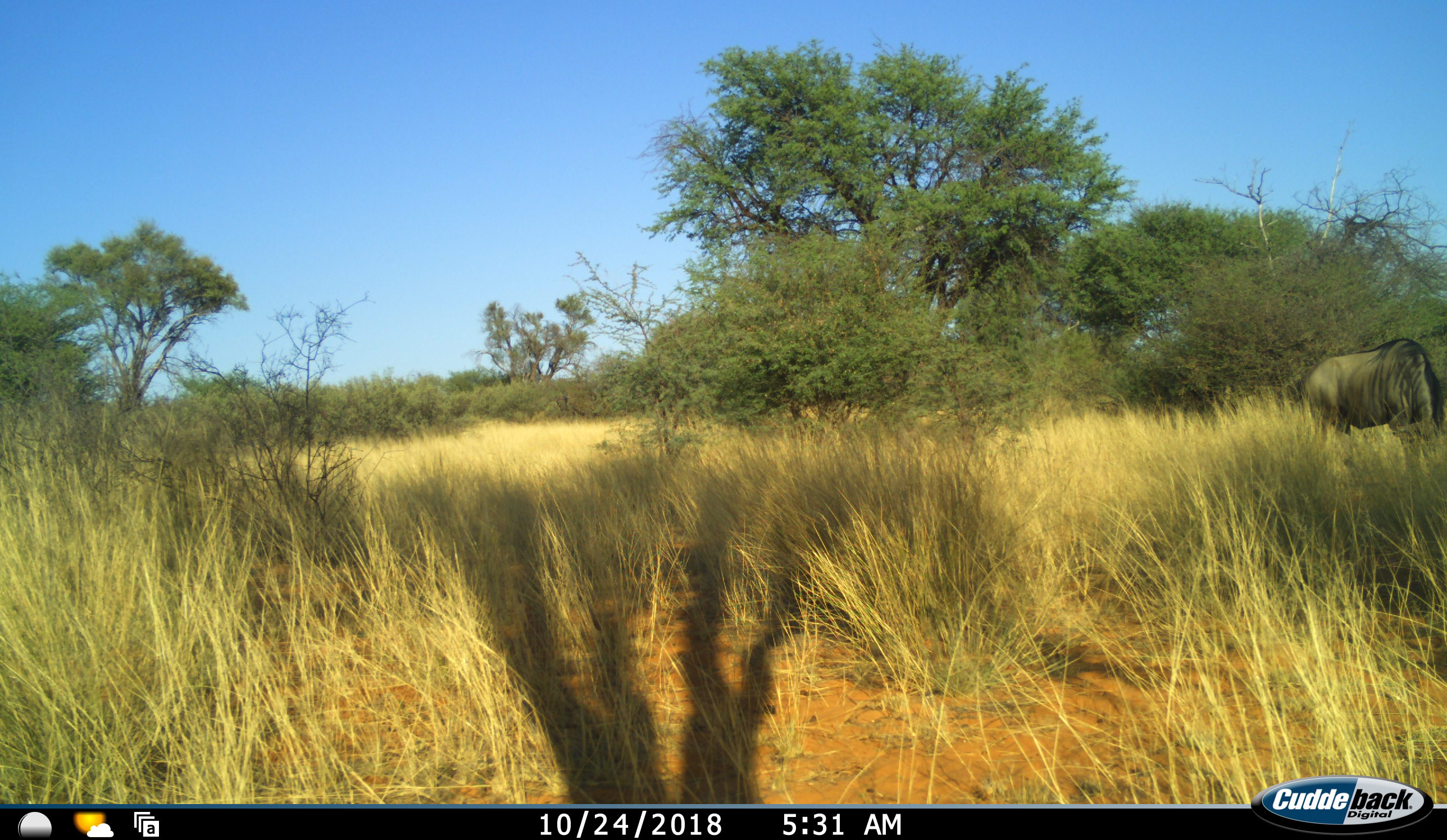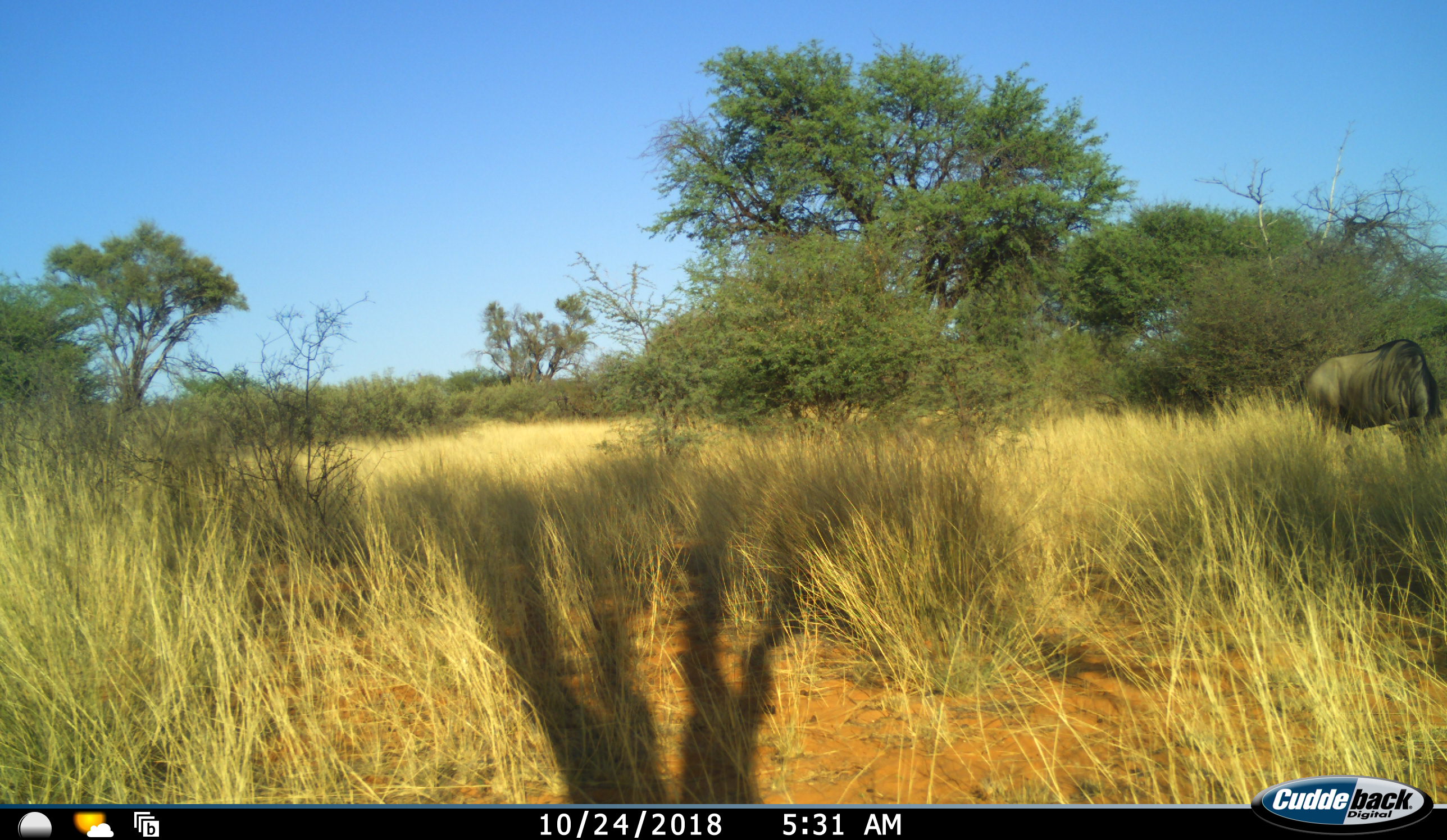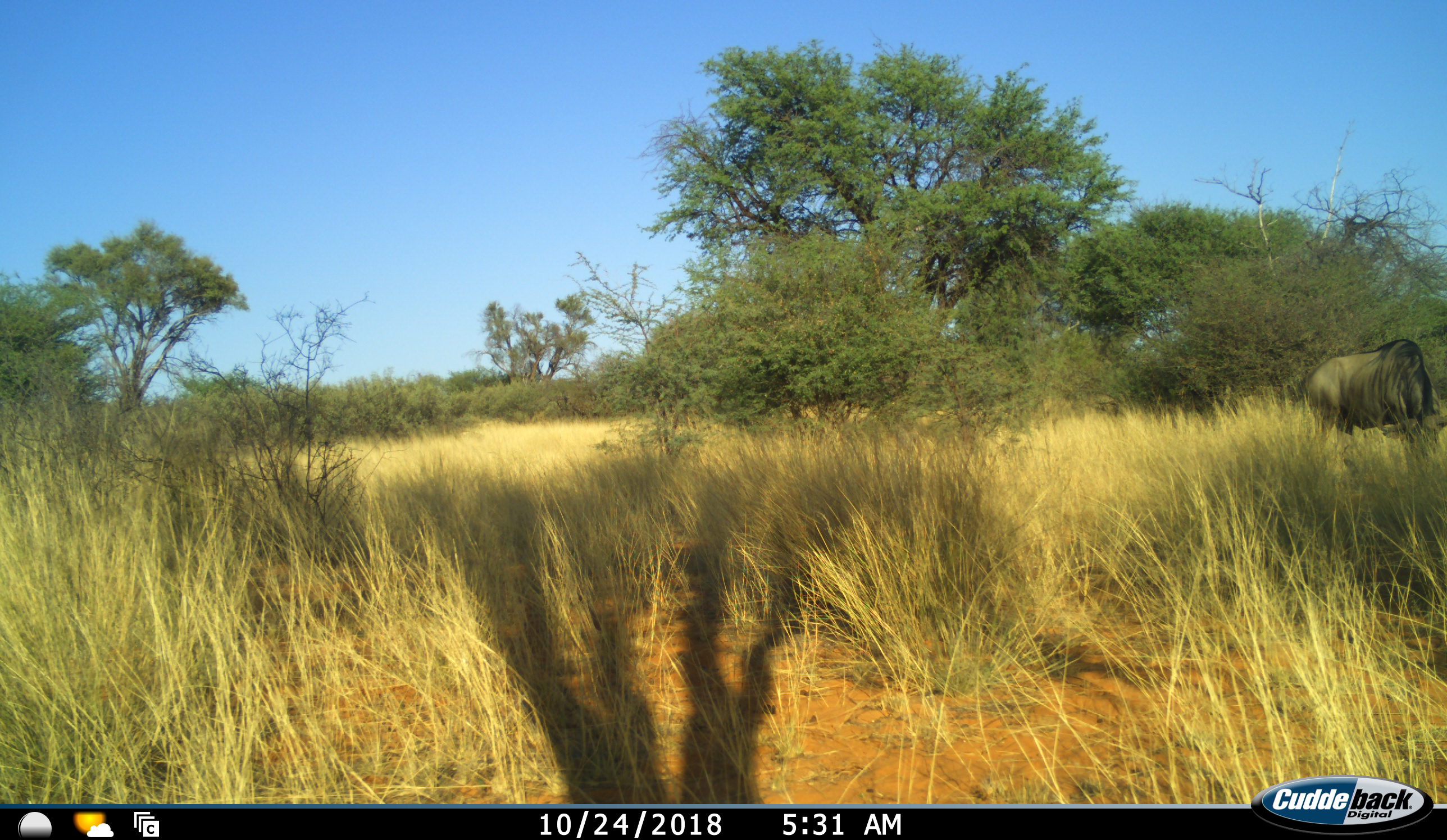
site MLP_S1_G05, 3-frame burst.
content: unidentified animal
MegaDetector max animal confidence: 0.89